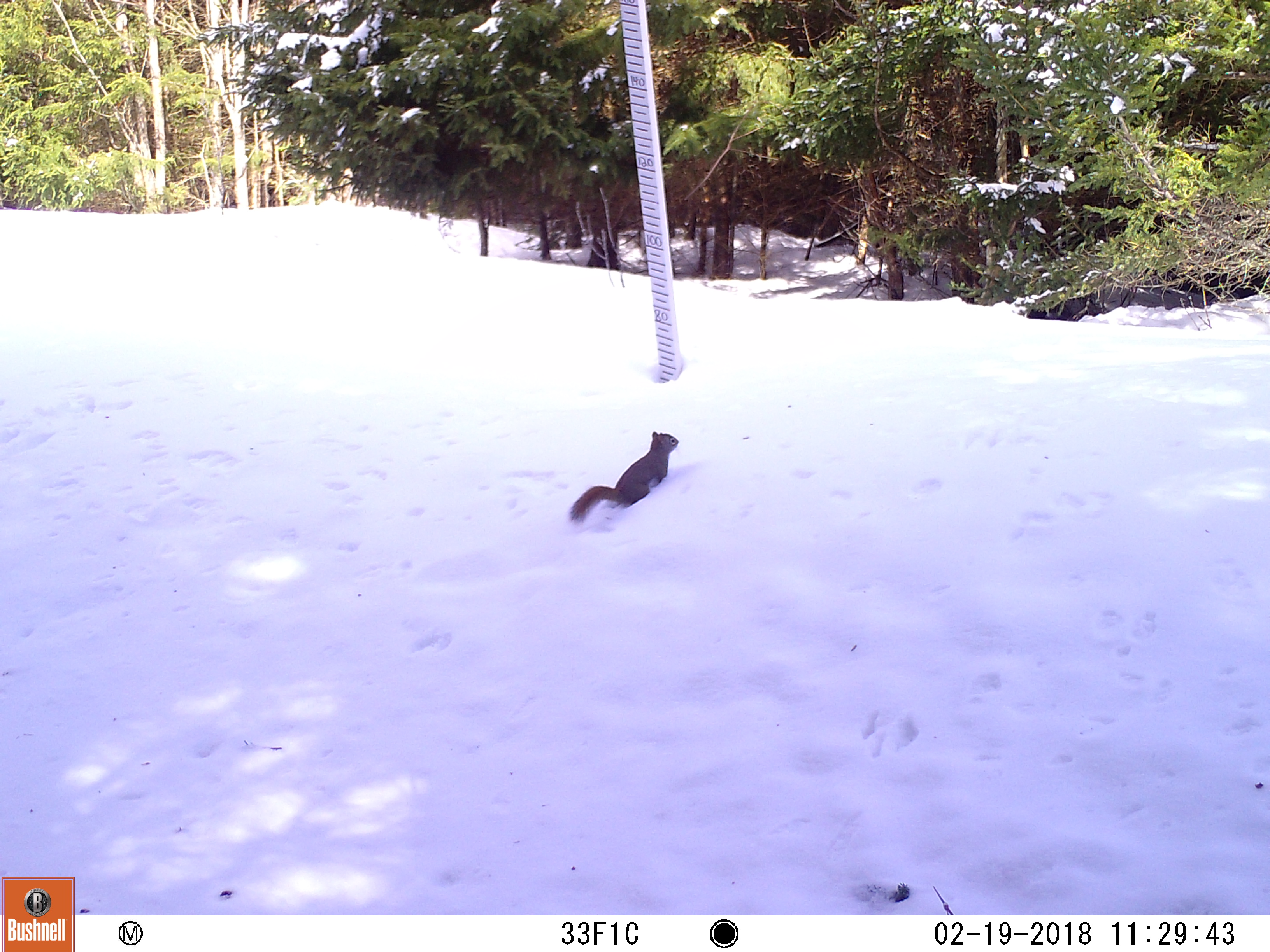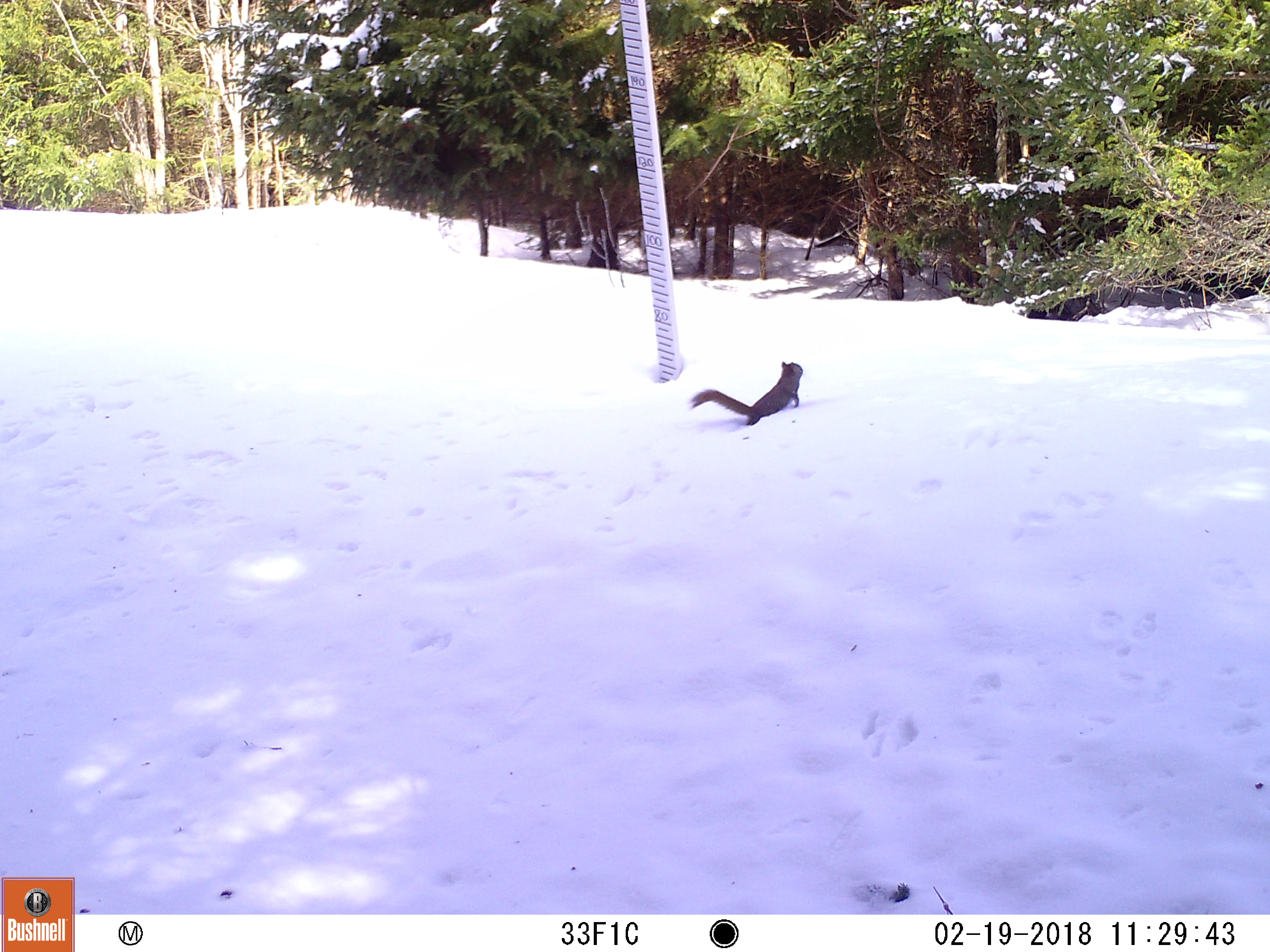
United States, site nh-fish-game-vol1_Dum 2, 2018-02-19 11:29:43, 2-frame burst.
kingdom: Animalia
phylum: Chordata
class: Mammalia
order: Rodentia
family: Sciuridae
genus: Tamiasciurus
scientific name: Tamiasciurus hudsonicus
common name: red squirrel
Red squirrel (Tamiasciurus hudsonicus).